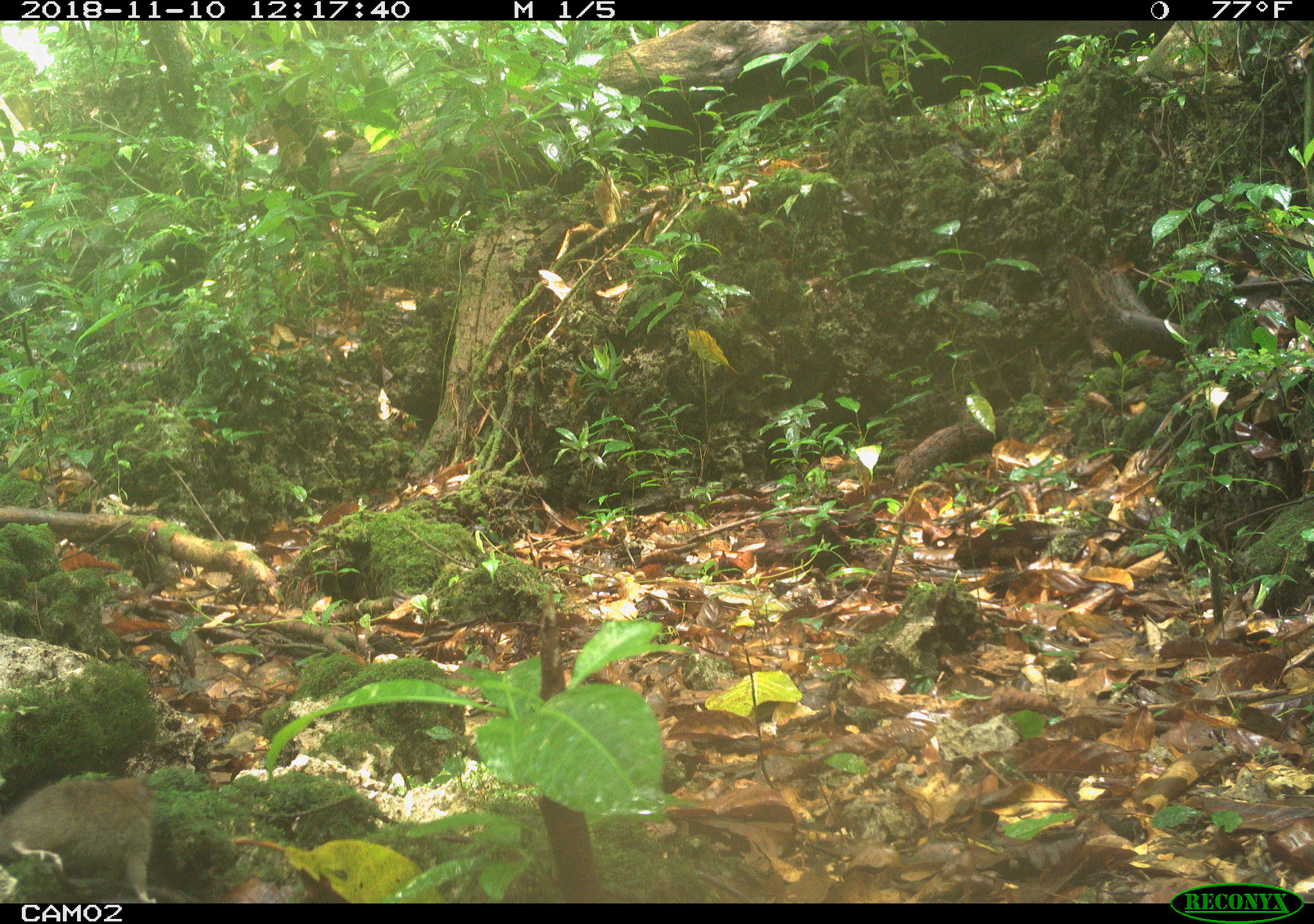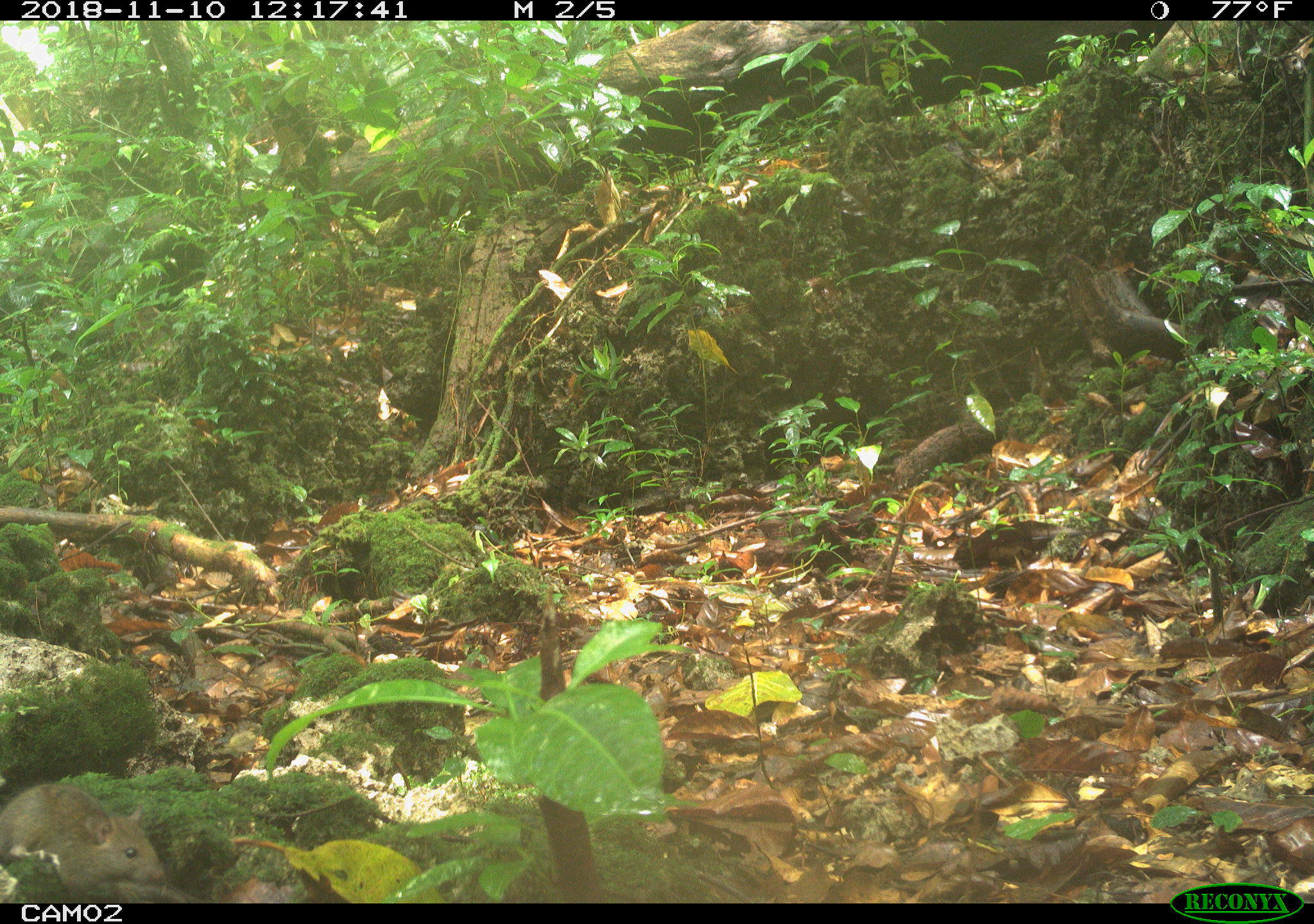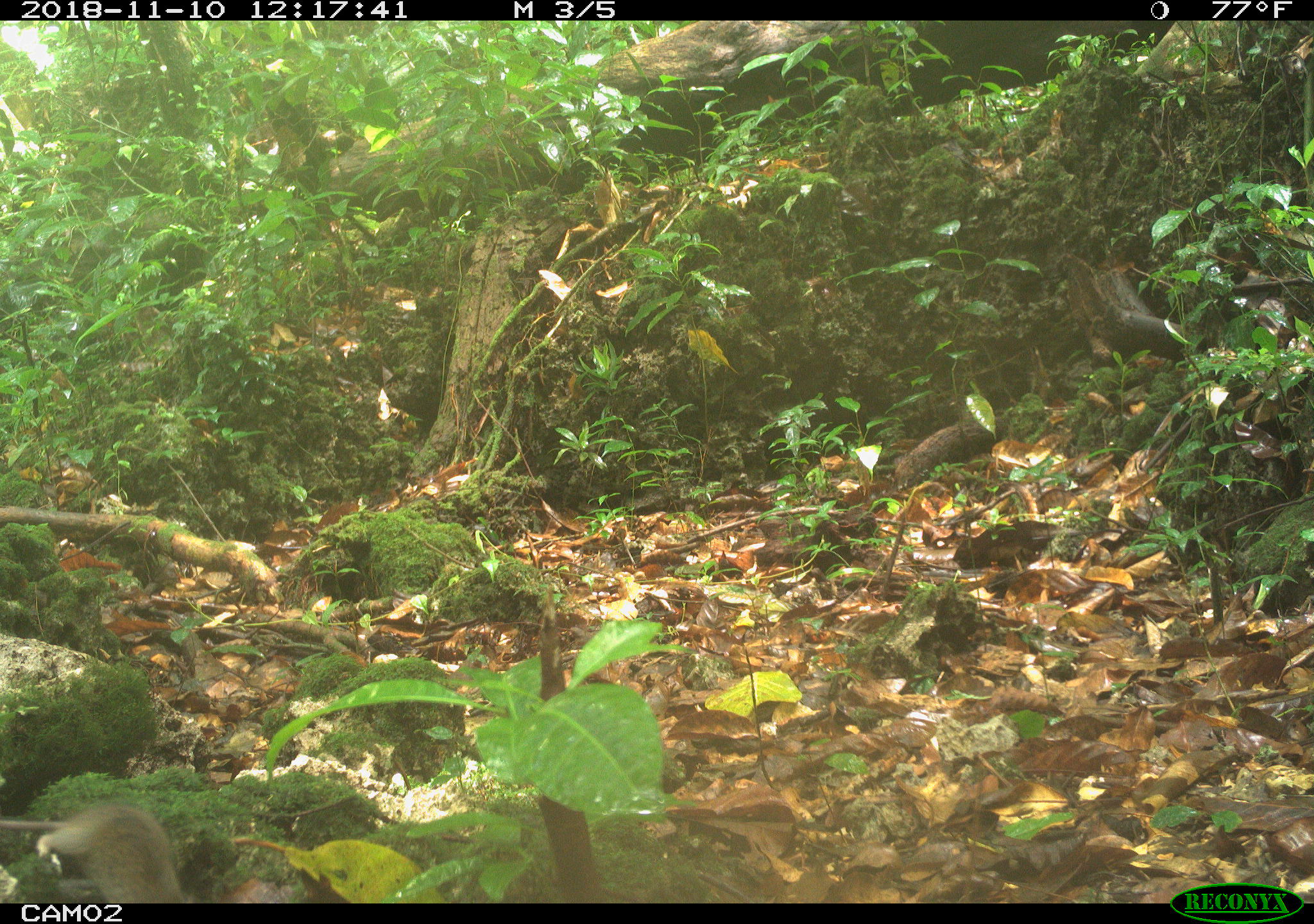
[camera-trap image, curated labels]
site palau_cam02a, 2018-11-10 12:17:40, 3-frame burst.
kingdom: Animalia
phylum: Chordata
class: Mammalia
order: Rodentia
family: Muridae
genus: Rattus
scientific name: Rattus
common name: rat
Rat (Rattus).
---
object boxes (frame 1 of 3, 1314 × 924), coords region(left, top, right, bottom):
rat: region(1, 775, 168, 900)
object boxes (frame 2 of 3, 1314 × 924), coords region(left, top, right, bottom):
rat: region(0, 779, 169, 902)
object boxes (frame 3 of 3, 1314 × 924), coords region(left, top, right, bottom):
rat: region(0, 758, 208, 903)